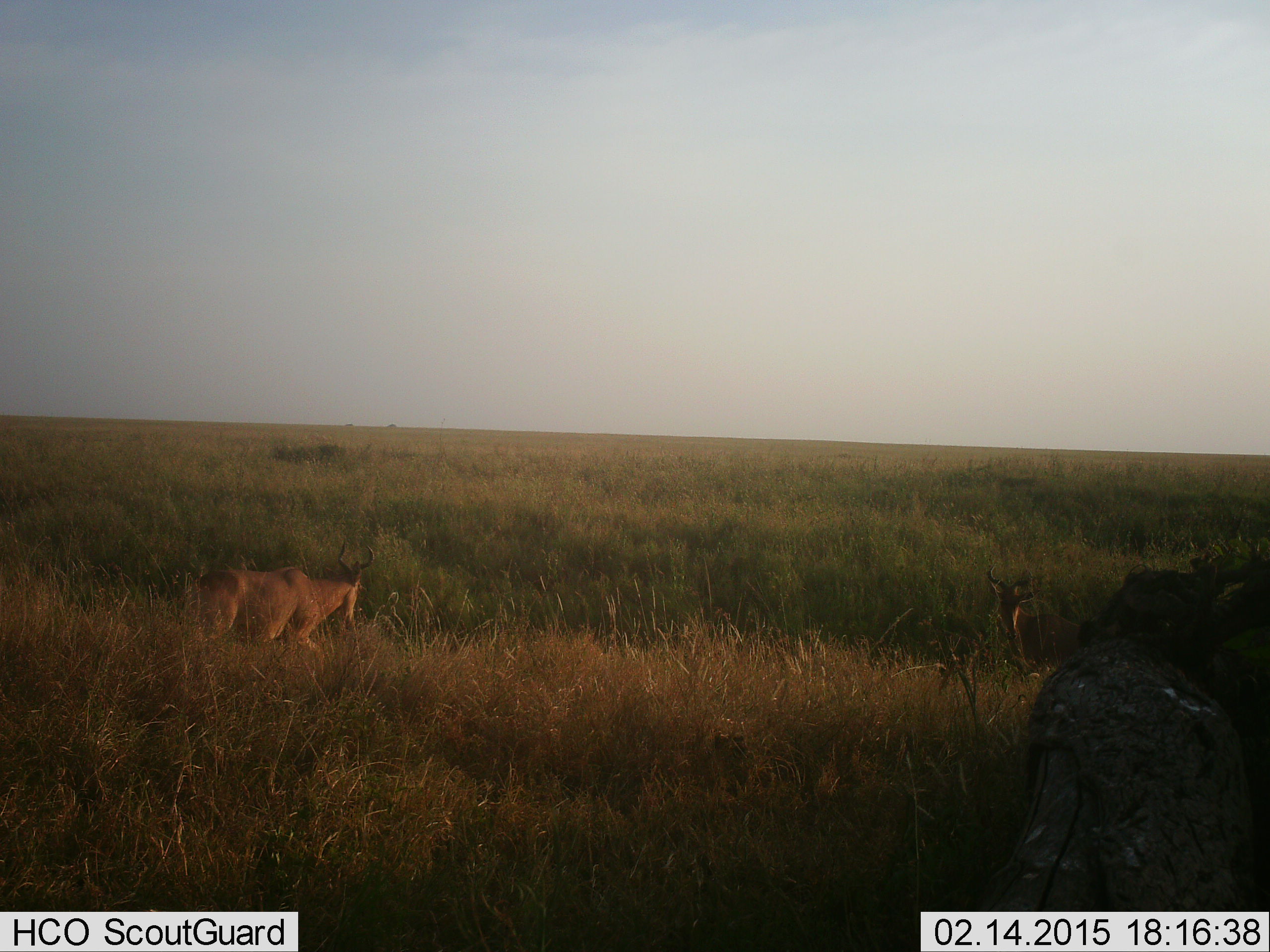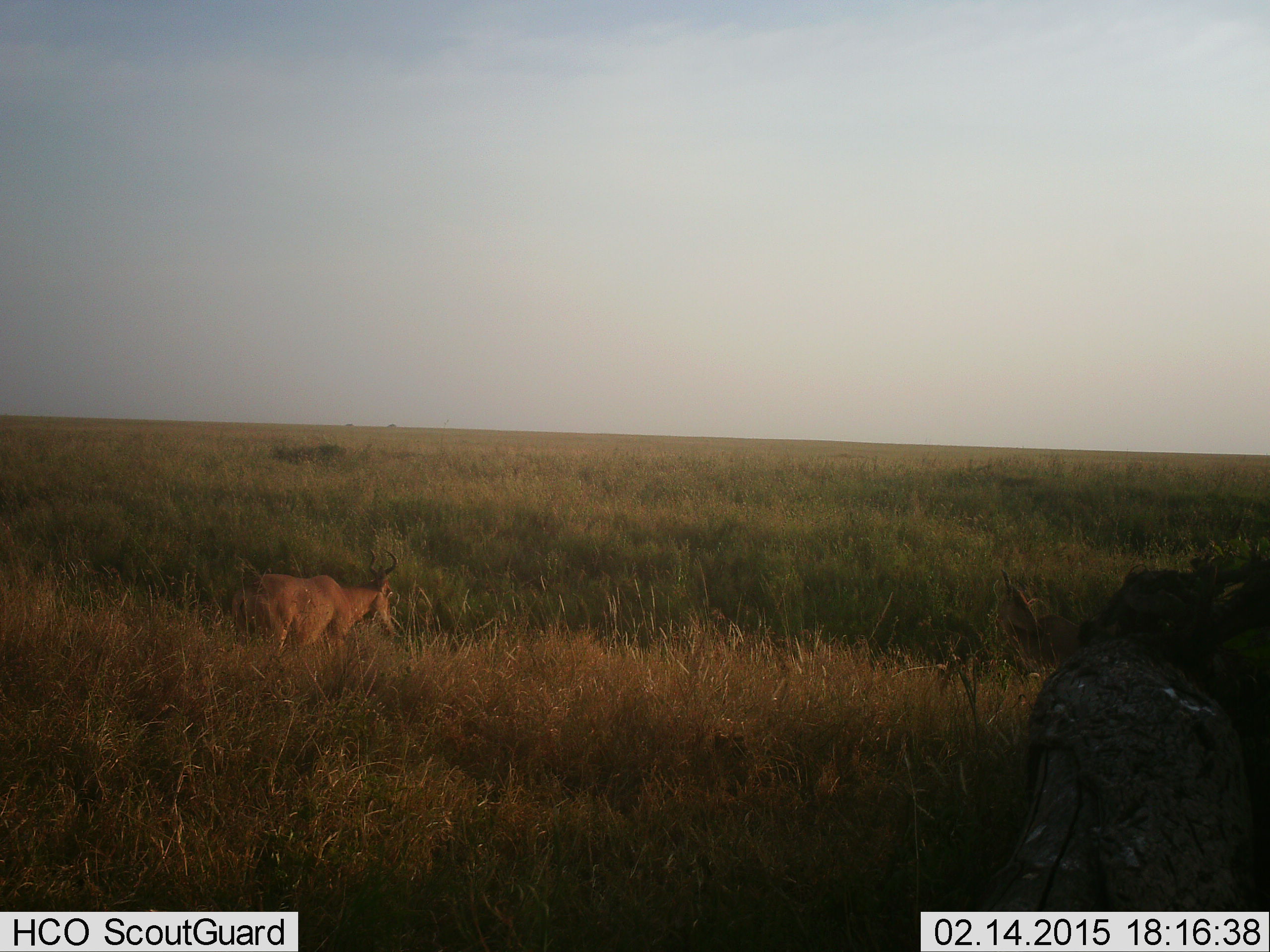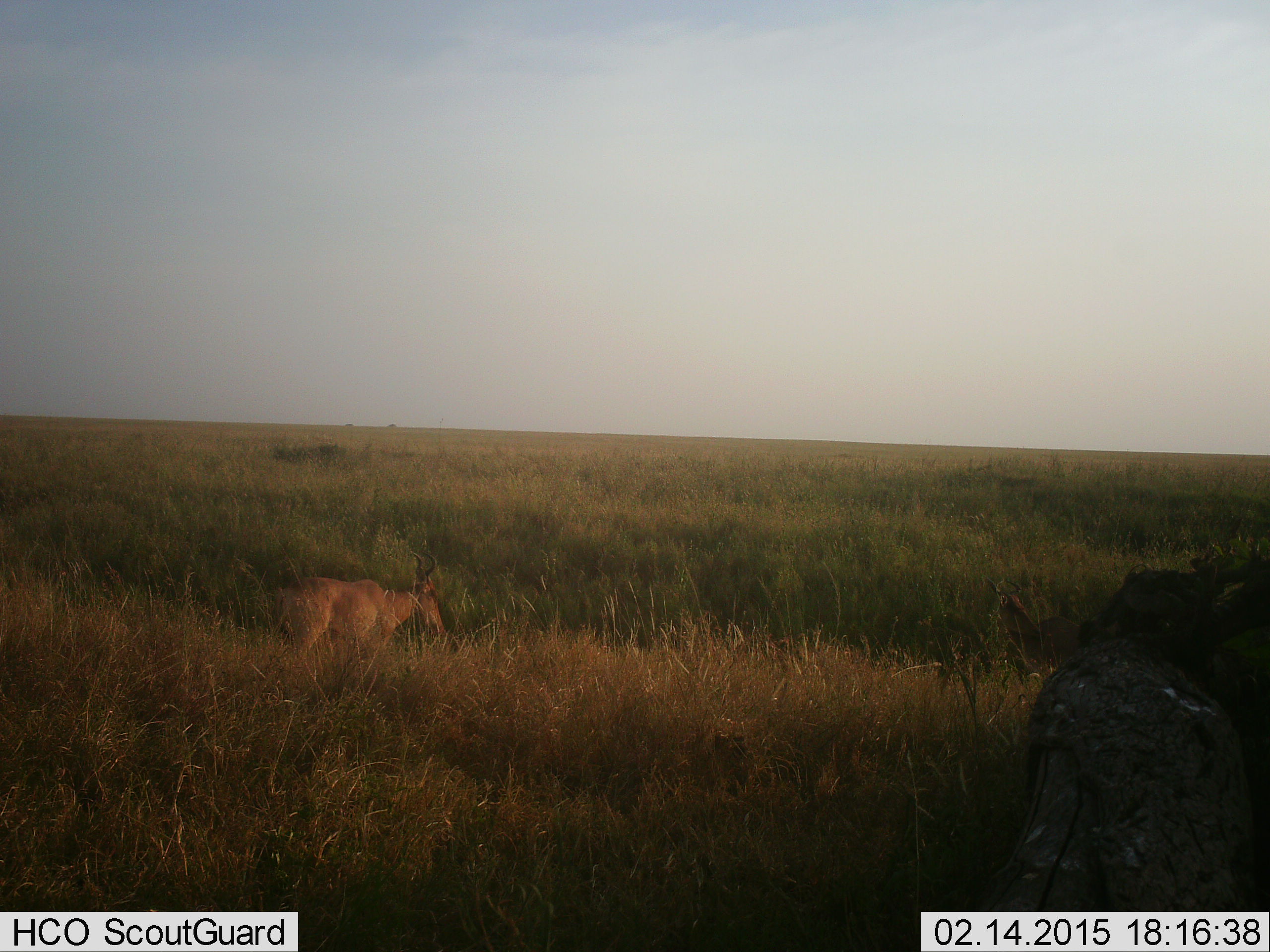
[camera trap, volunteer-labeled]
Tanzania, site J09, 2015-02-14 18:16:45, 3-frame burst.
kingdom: Animalia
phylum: Chordata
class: Mammalia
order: Artiodactyla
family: Bovidae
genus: Alcelaphus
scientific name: Alcelaphus buselaphus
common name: hartebeest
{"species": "hartebeest (Alcelaphus buselaphus)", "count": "2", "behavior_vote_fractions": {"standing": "50%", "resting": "20%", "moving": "100%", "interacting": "0%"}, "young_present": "10%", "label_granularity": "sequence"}